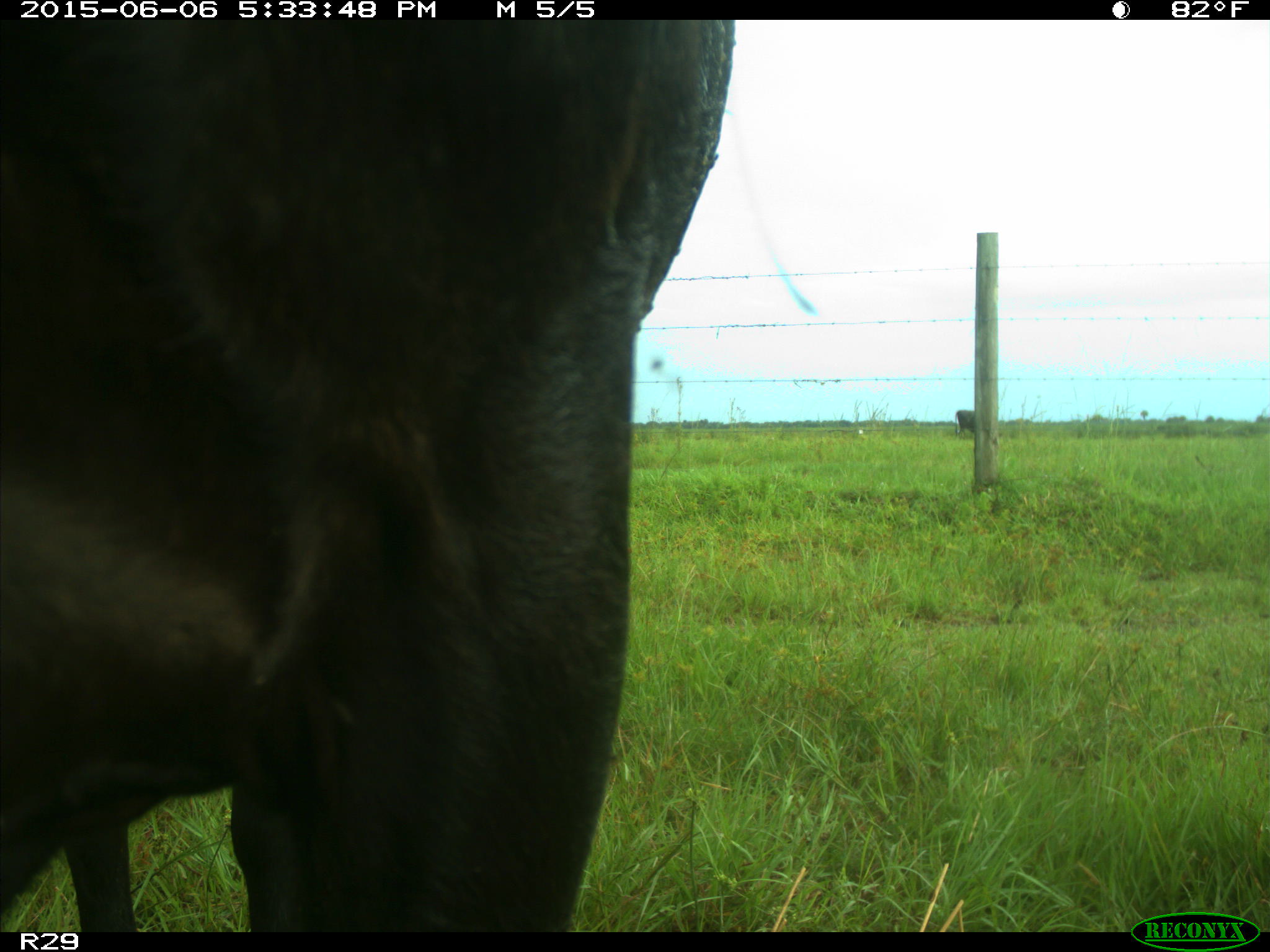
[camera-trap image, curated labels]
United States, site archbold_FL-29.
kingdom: Animalia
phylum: Chordata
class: Mammalia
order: Artiodactyla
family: Bovidae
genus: Bos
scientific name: Bos taurus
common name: domestic cow